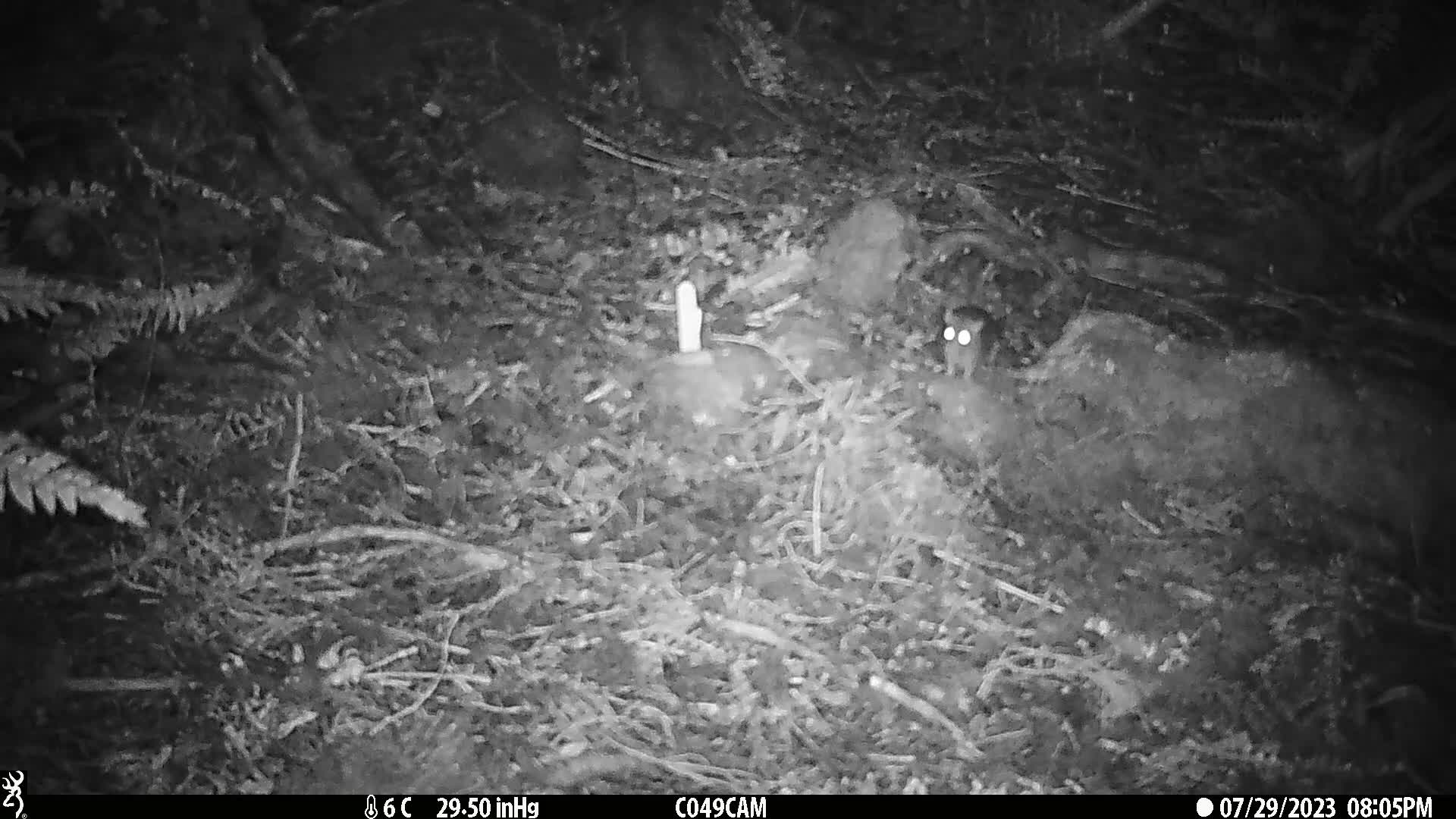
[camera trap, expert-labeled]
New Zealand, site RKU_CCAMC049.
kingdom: Animalia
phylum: Chordata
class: Mammalia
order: Rodentia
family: Muridae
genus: Rattus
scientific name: Rattus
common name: rat